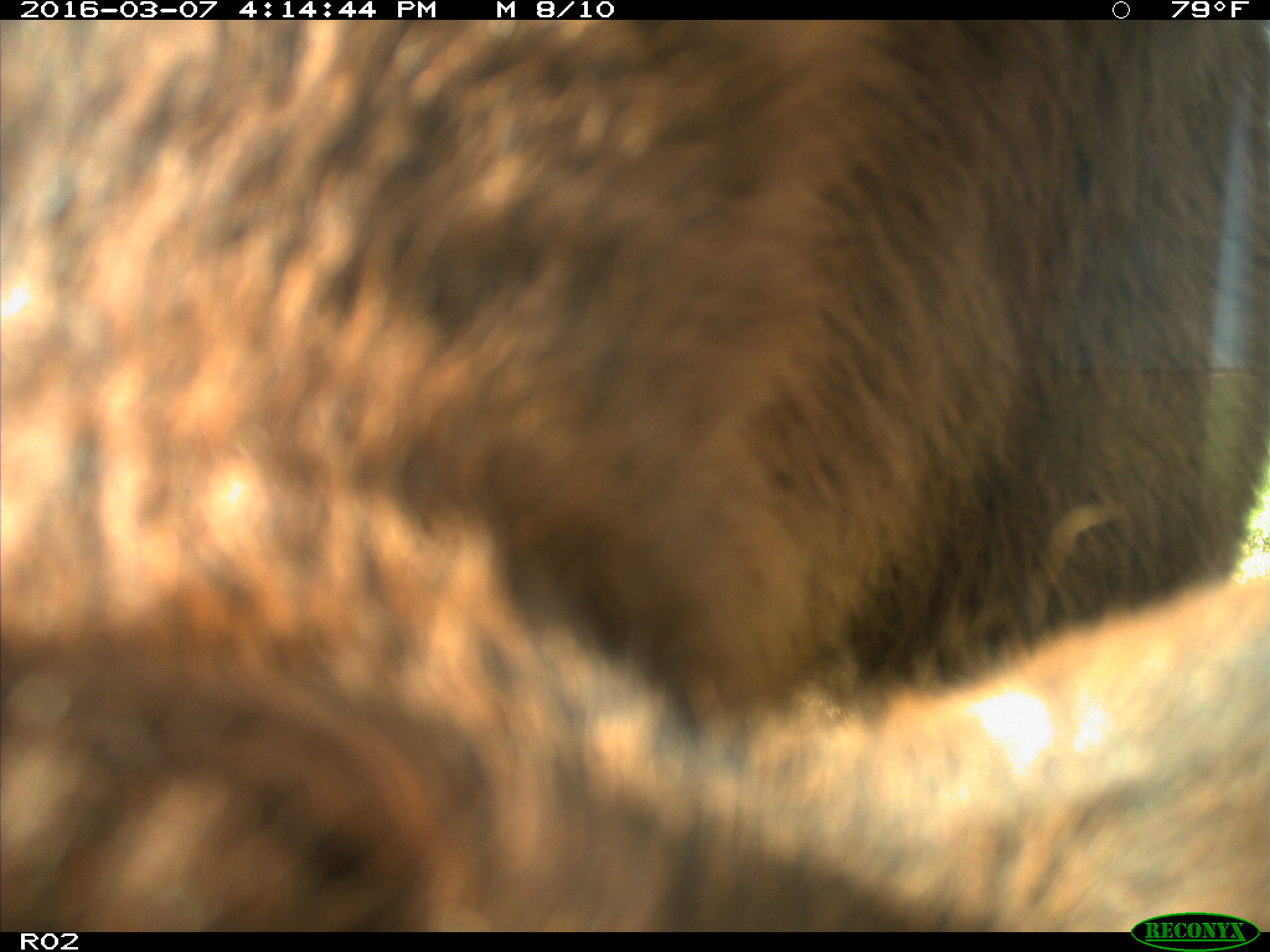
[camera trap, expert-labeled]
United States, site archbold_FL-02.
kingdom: Animalia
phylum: Chordata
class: Mammalia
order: Artiodactyla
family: Bovidae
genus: Bos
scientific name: Bos taurus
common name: domestic cow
Bos taurus (domestic cow).